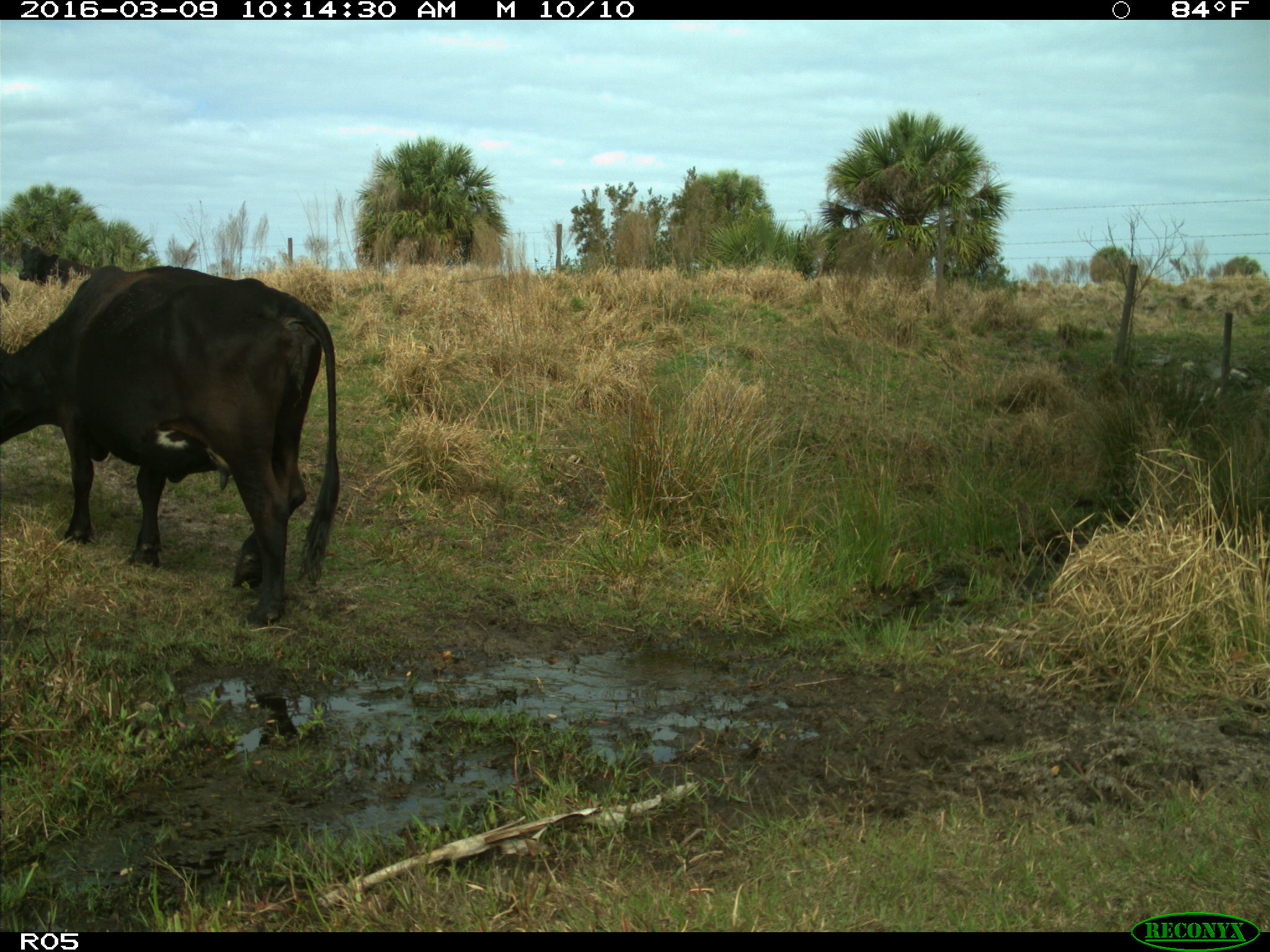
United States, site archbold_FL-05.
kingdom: Animalia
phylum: Chordata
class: Mammalia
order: Artiodactyla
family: Bovidae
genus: Bos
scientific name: Bos taurus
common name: domestic cow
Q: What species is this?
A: Bos taurus (domestic cow).